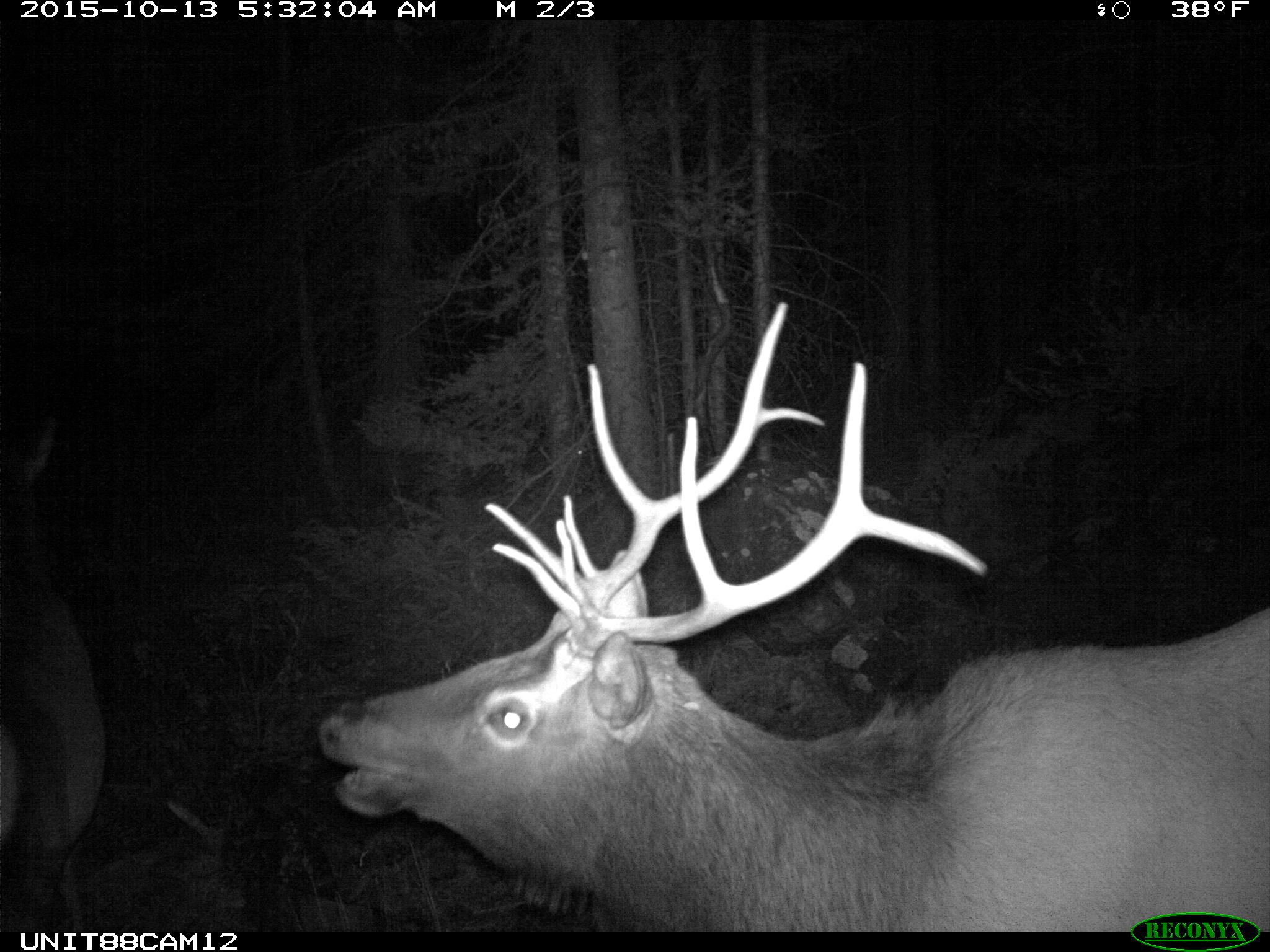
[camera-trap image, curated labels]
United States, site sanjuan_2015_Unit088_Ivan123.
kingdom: Animalia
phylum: Chordata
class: Mammalia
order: Artiodactyla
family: Cervidae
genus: Cervus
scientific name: Cervus elaphus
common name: red deer